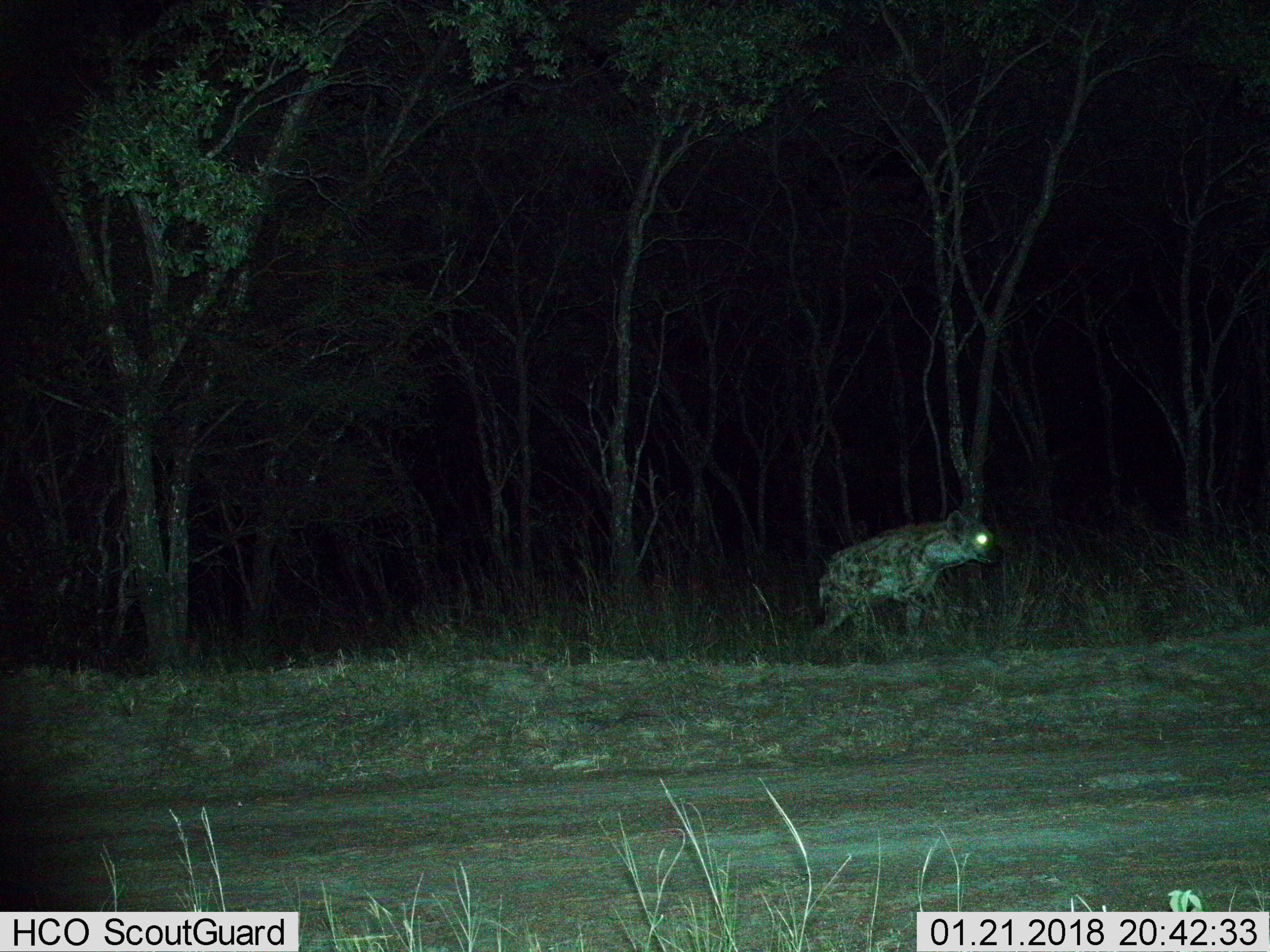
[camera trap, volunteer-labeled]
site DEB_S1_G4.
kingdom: Animalia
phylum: Chordata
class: Mammalia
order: Carnivora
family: Hyaenidae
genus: Crocuta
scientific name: Crocuta crocuta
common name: spotted hyena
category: hyenaspotted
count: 1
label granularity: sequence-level